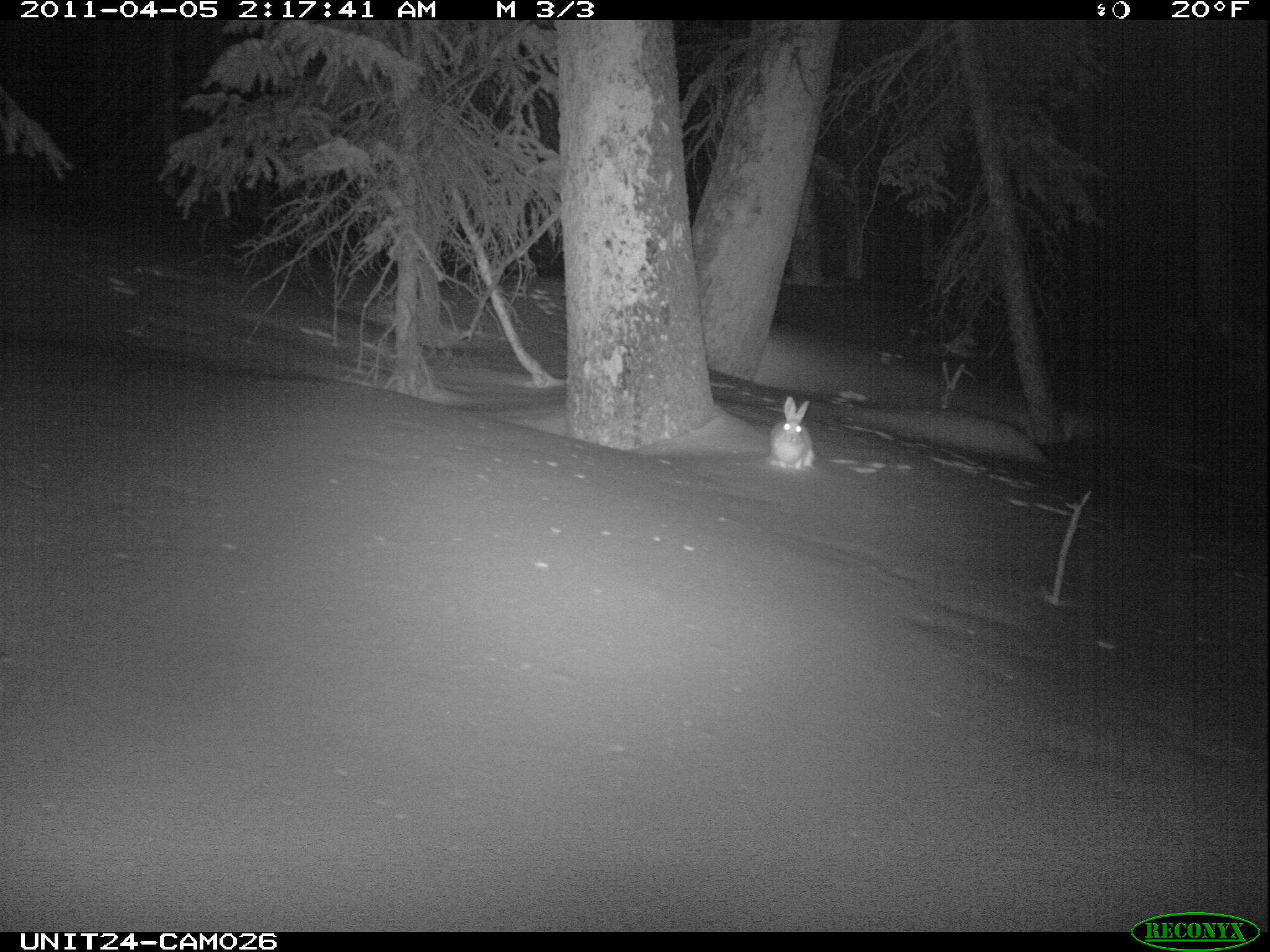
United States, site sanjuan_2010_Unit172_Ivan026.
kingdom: Animalia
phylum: Chordata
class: Mammalia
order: Lagomorpha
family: Leporidae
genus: Lepus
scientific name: Lepus americanus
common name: snowshoe hare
Lepus americanus (snowshoe hare).